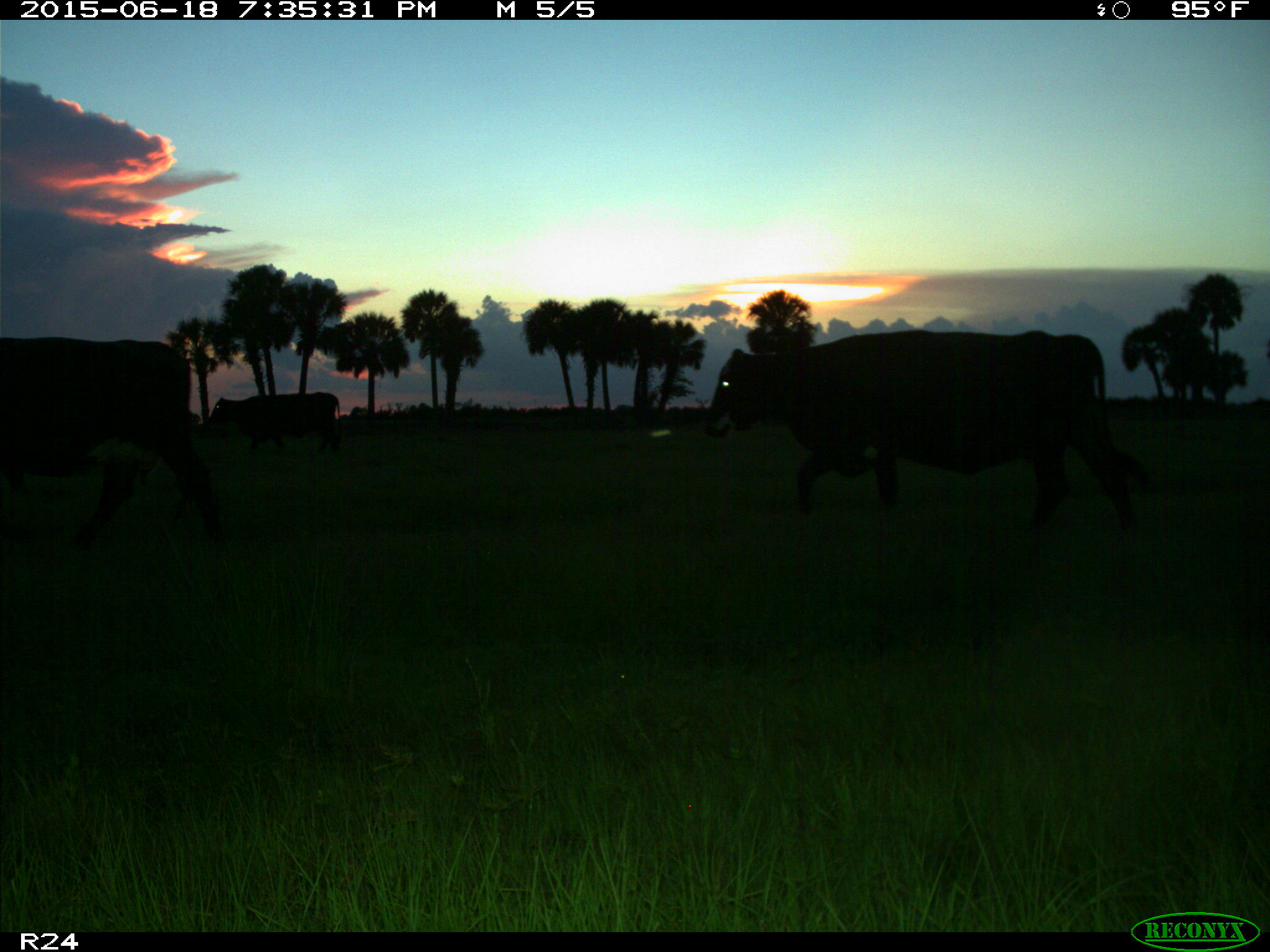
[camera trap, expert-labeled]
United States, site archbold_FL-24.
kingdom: Animalia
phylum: Chordata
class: Mammalia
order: Artiodactyla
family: Bovidae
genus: Bos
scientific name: Bos taurus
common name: domestic cow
Bos taurus (domestic cow).